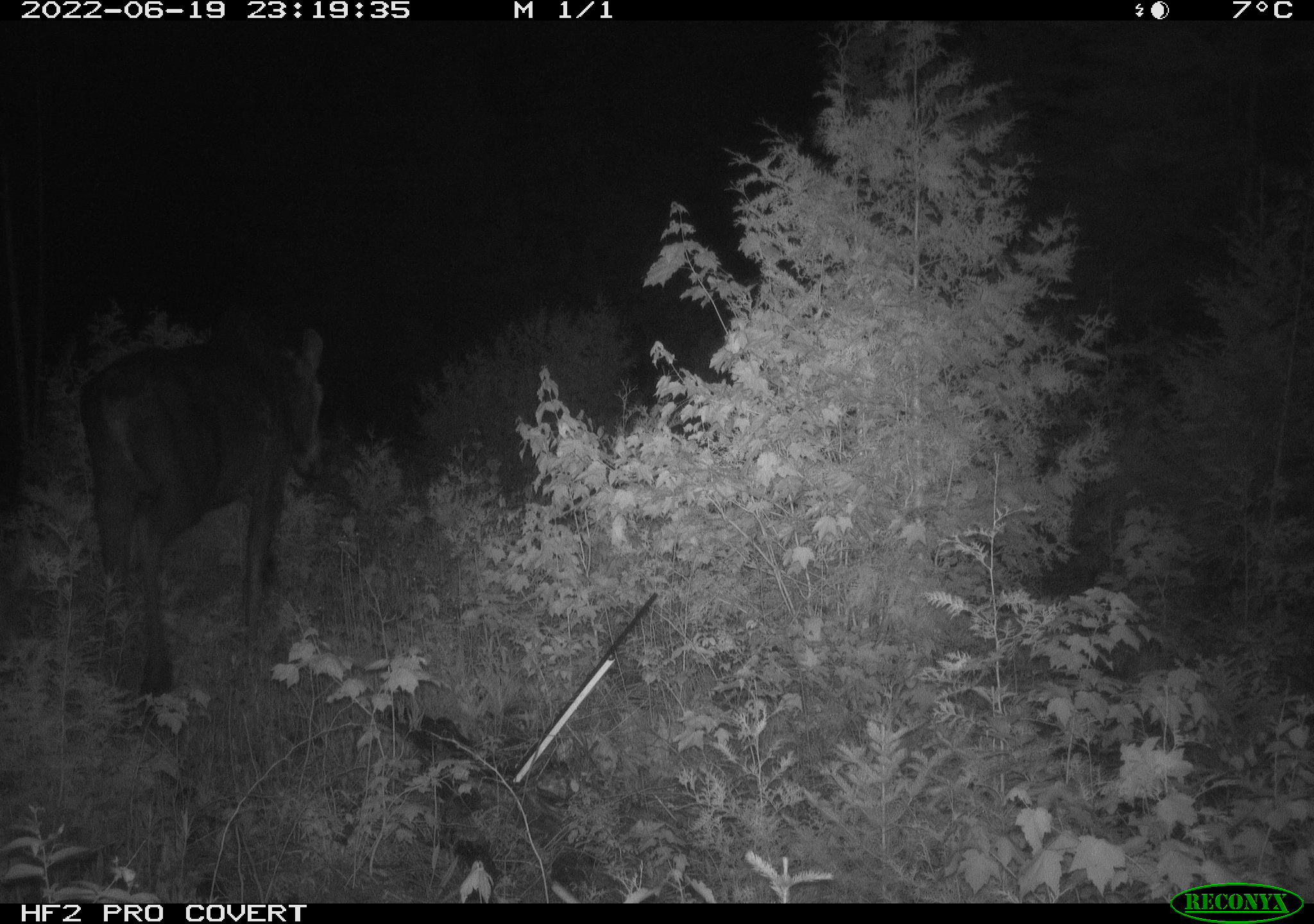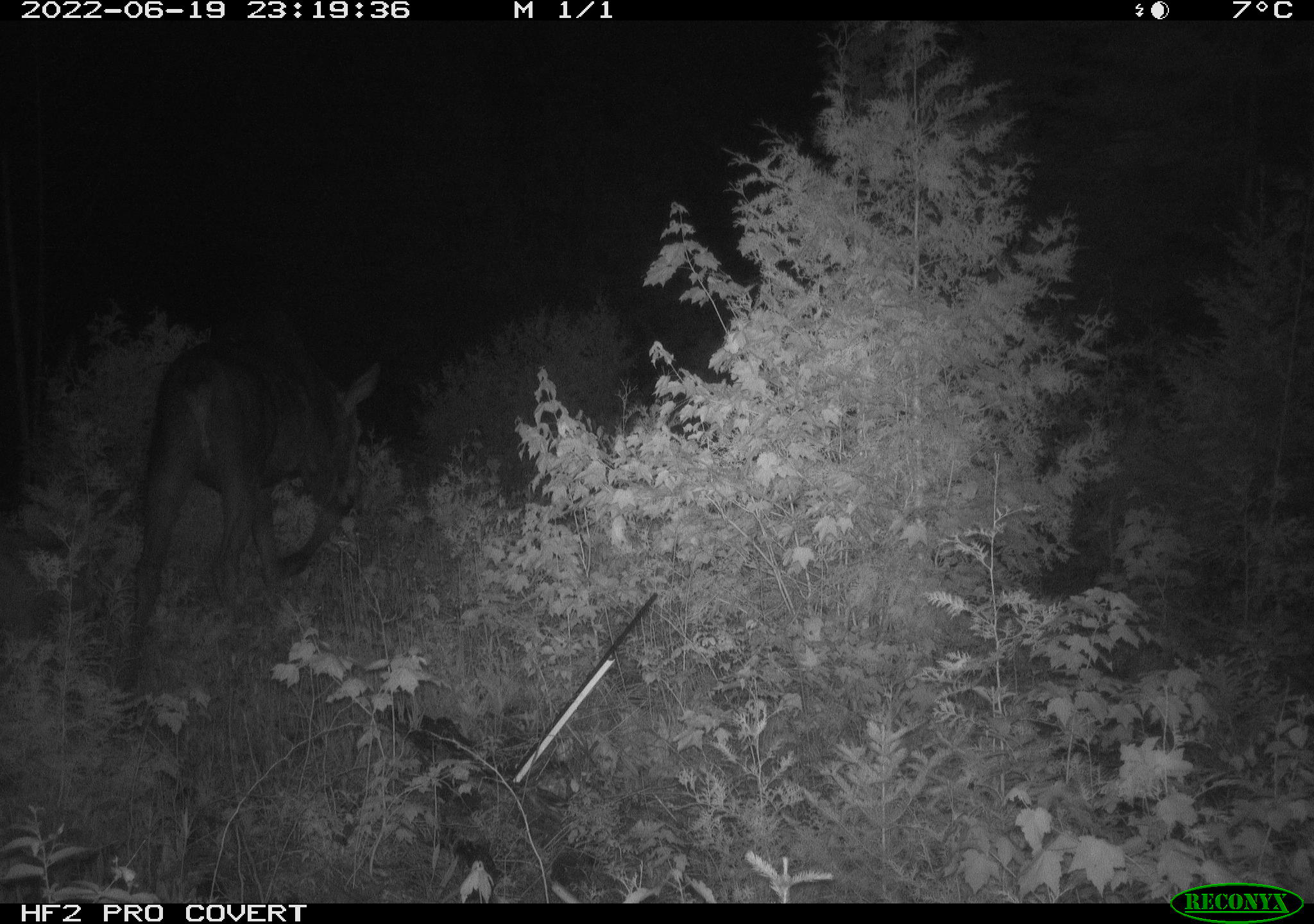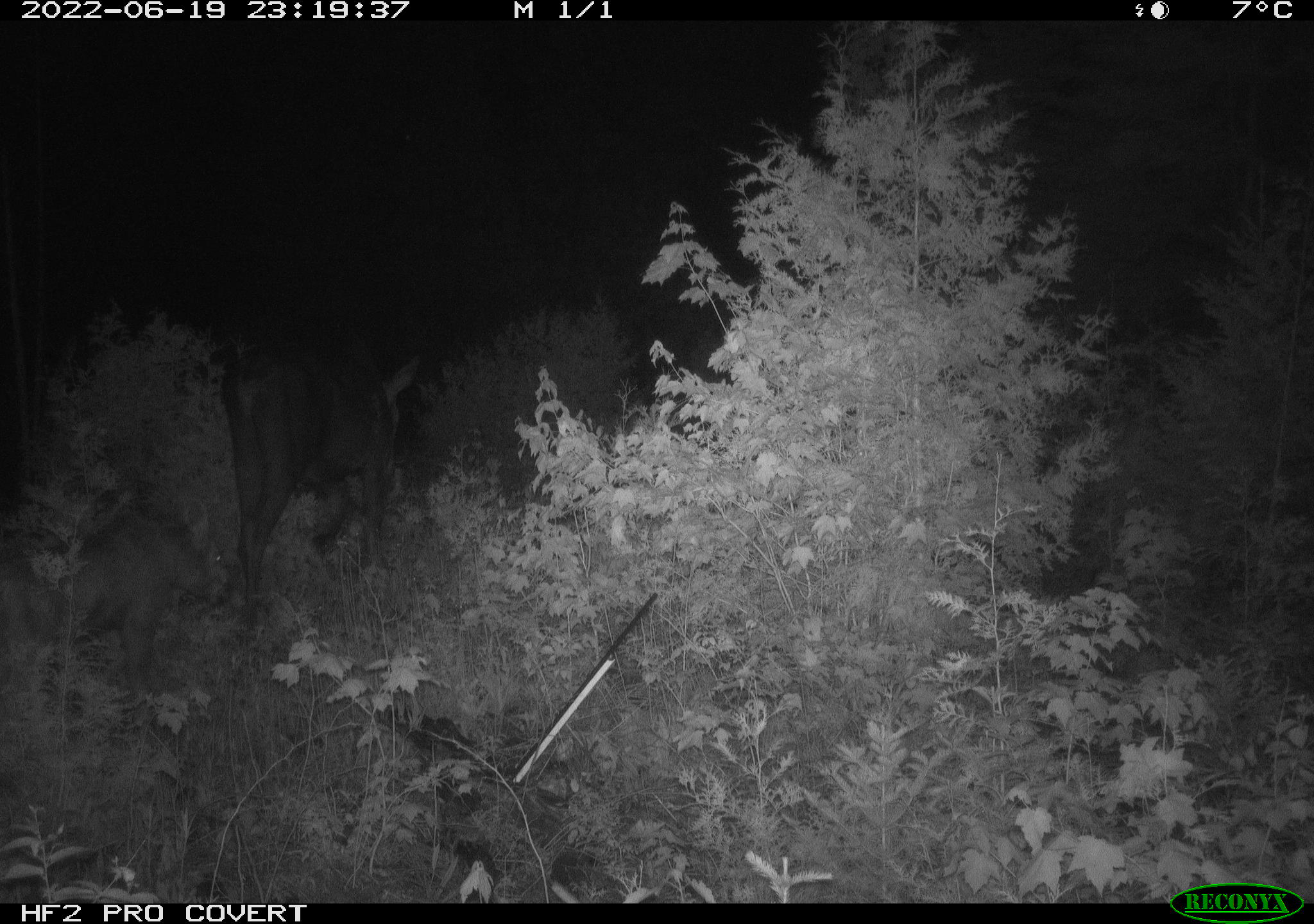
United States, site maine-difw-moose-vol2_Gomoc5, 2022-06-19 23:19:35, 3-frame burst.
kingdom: Animalia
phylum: Chordata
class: Mammalia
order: Artiodactyla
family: Cervidae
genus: Alces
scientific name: Alces alces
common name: moose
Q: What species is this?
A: Moose (Alces alces).